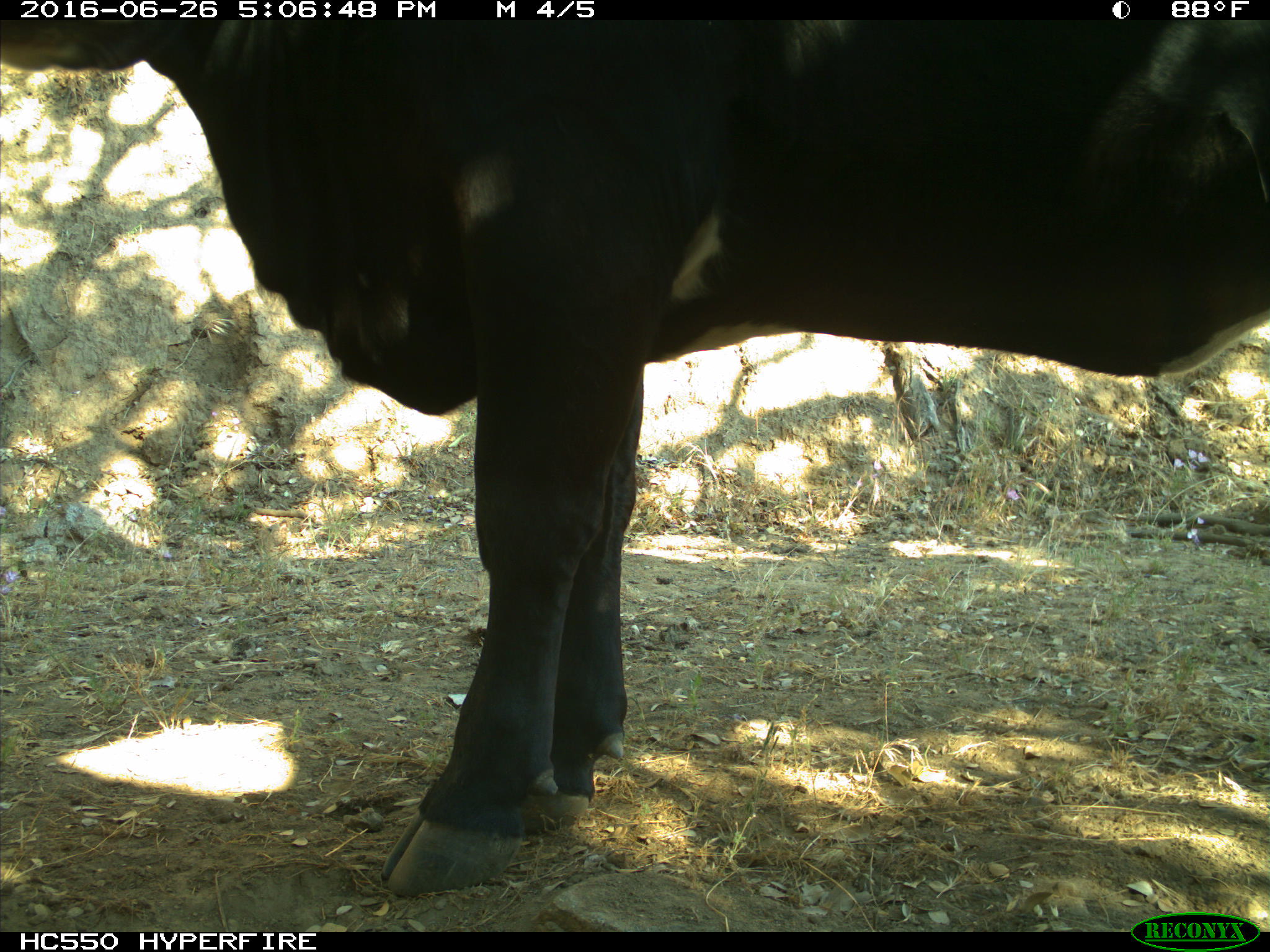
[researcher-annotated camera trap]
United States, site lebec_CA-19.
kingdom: Animalia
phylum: Chordata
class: Mammalia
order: Artiodactyla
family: Bovidae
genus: Bos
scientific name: Bos taurus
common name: domestic cow